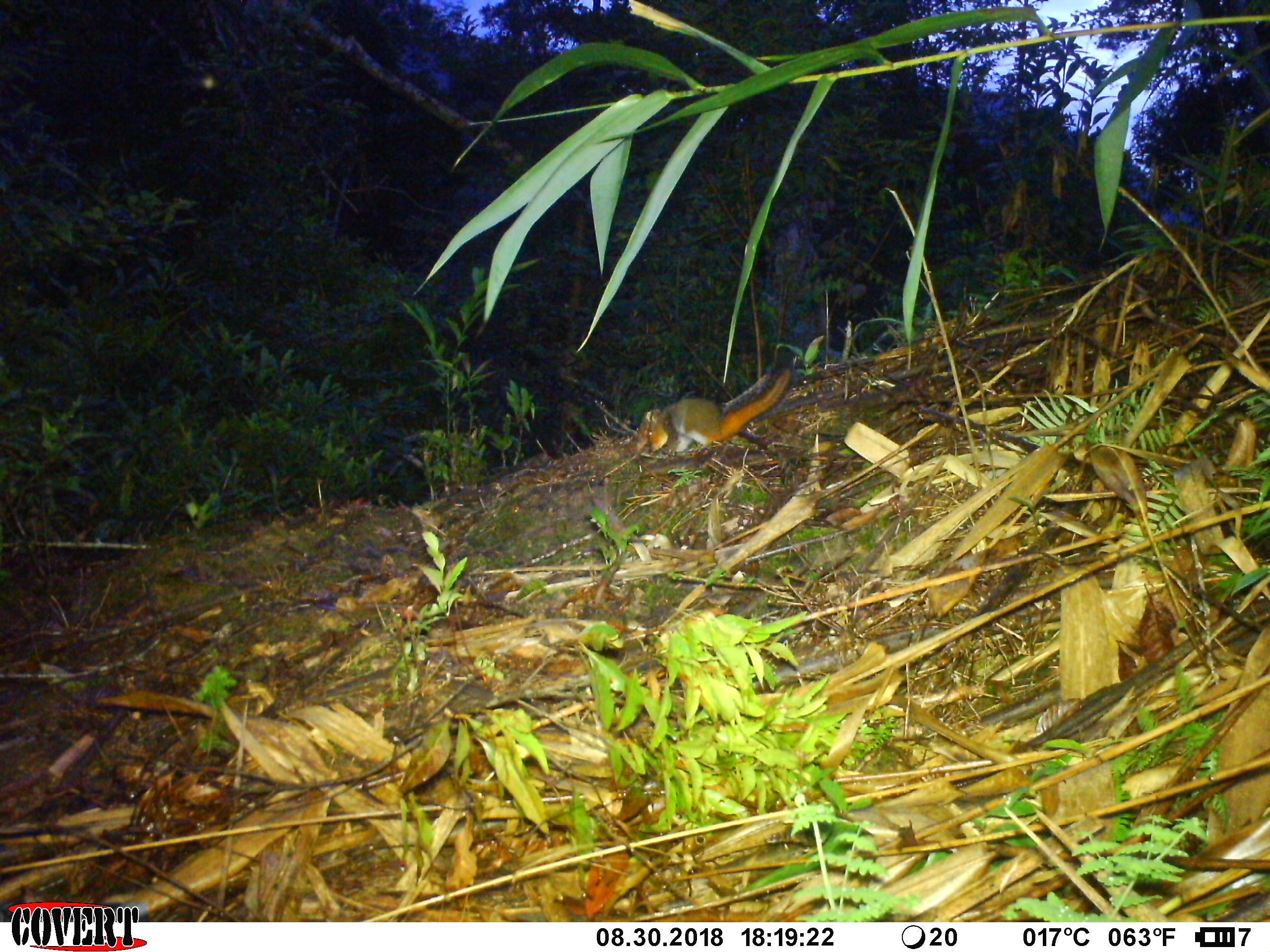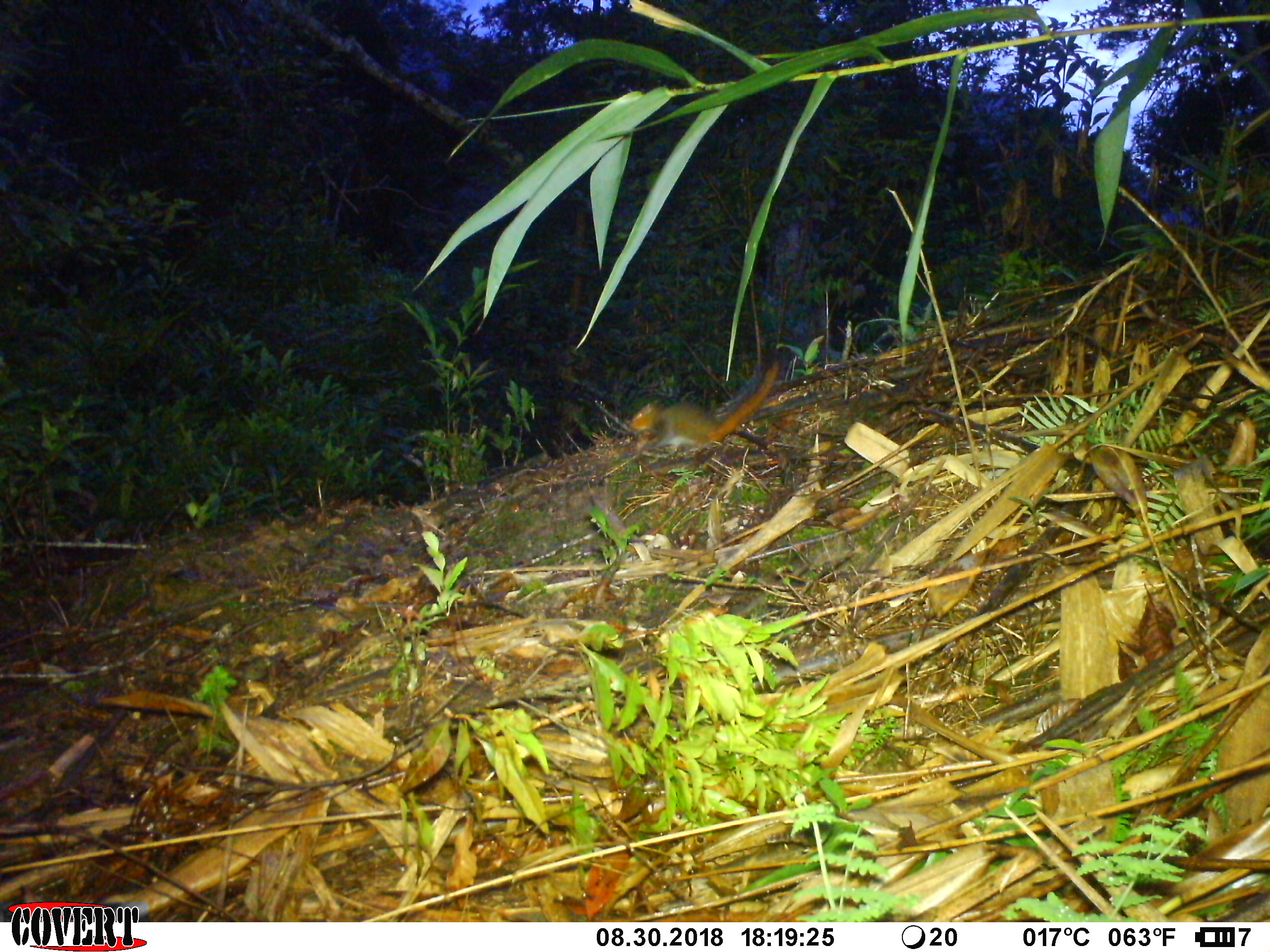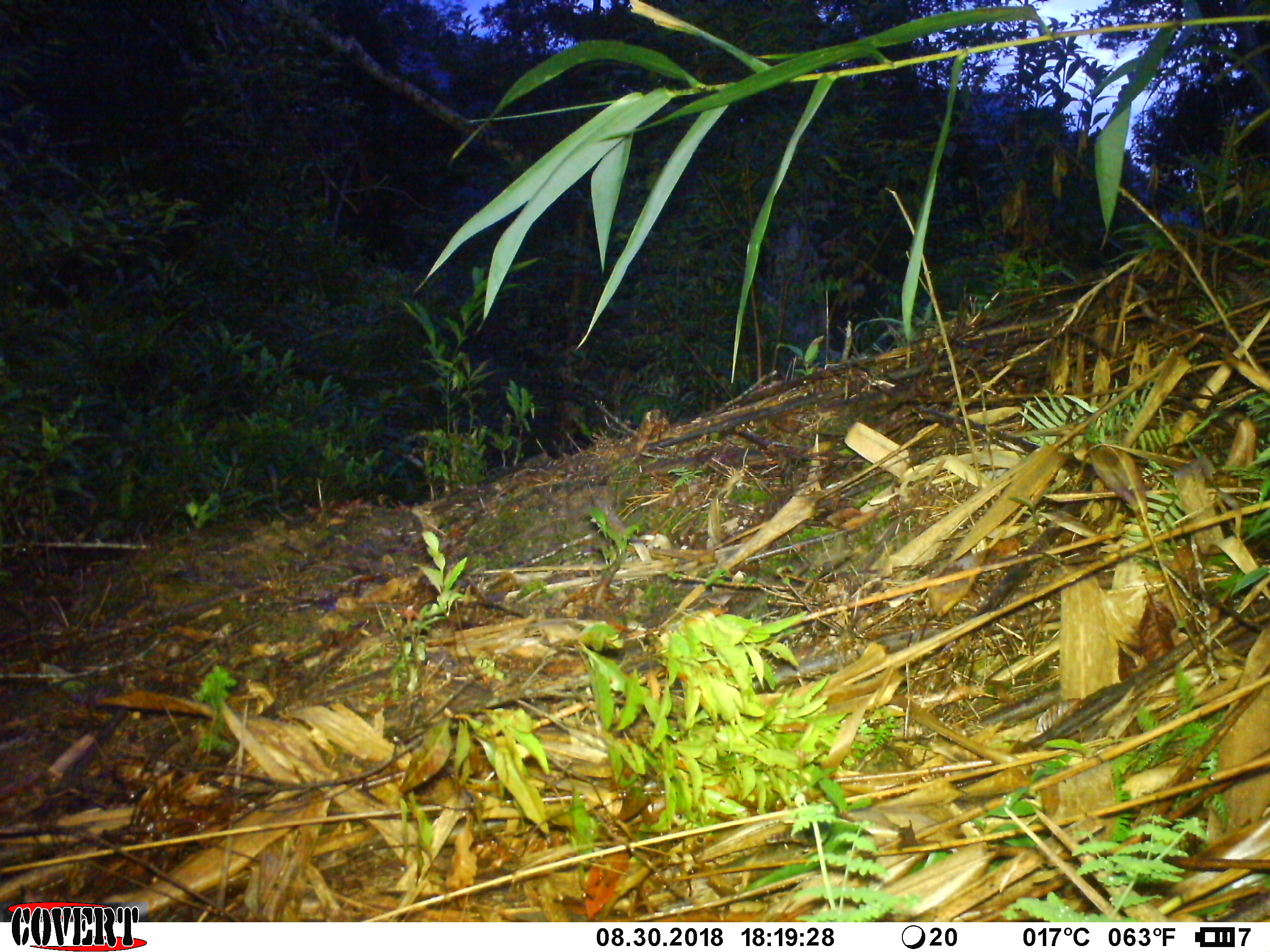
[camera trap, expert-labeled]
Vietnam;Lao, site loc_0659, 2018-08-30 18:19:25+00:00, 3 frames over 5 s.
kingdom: Animalia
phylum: Chordata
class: Mammalia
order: Rodentia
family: Sciuridae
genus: Dremomys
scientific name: Dremomys rufigenis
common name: red-cheeked squirrel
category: red cheeked squirrel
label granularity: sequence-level